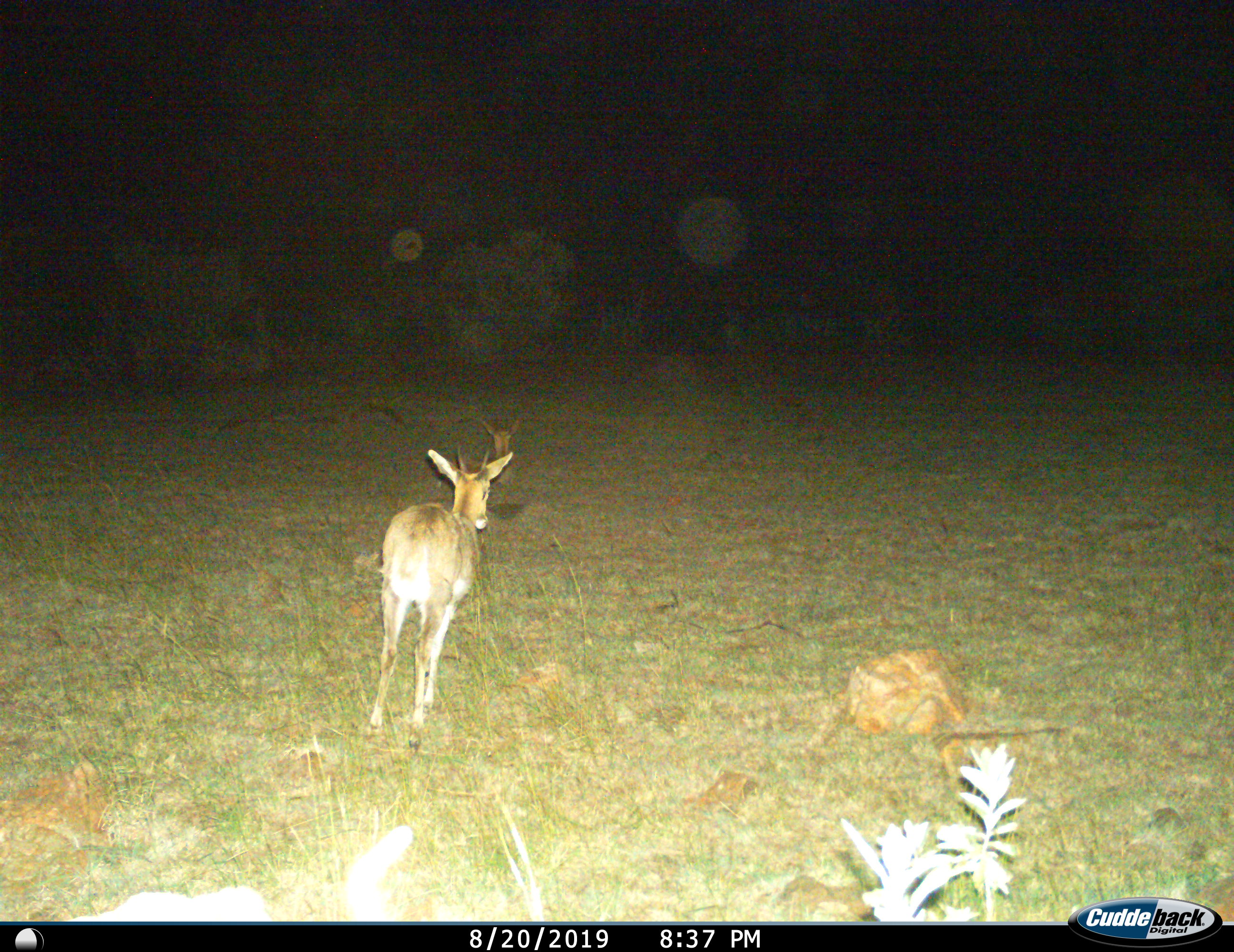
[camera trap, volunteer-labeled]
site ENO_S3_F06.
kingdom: Animalia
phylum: Chordata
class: Mammalia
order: Artiodactyla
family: Bovidae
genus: Redunca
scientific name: Redunca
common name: reedbuck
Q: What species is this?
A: Reedbuck (Redunca).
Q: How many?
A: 2.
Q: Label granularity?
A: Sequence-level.